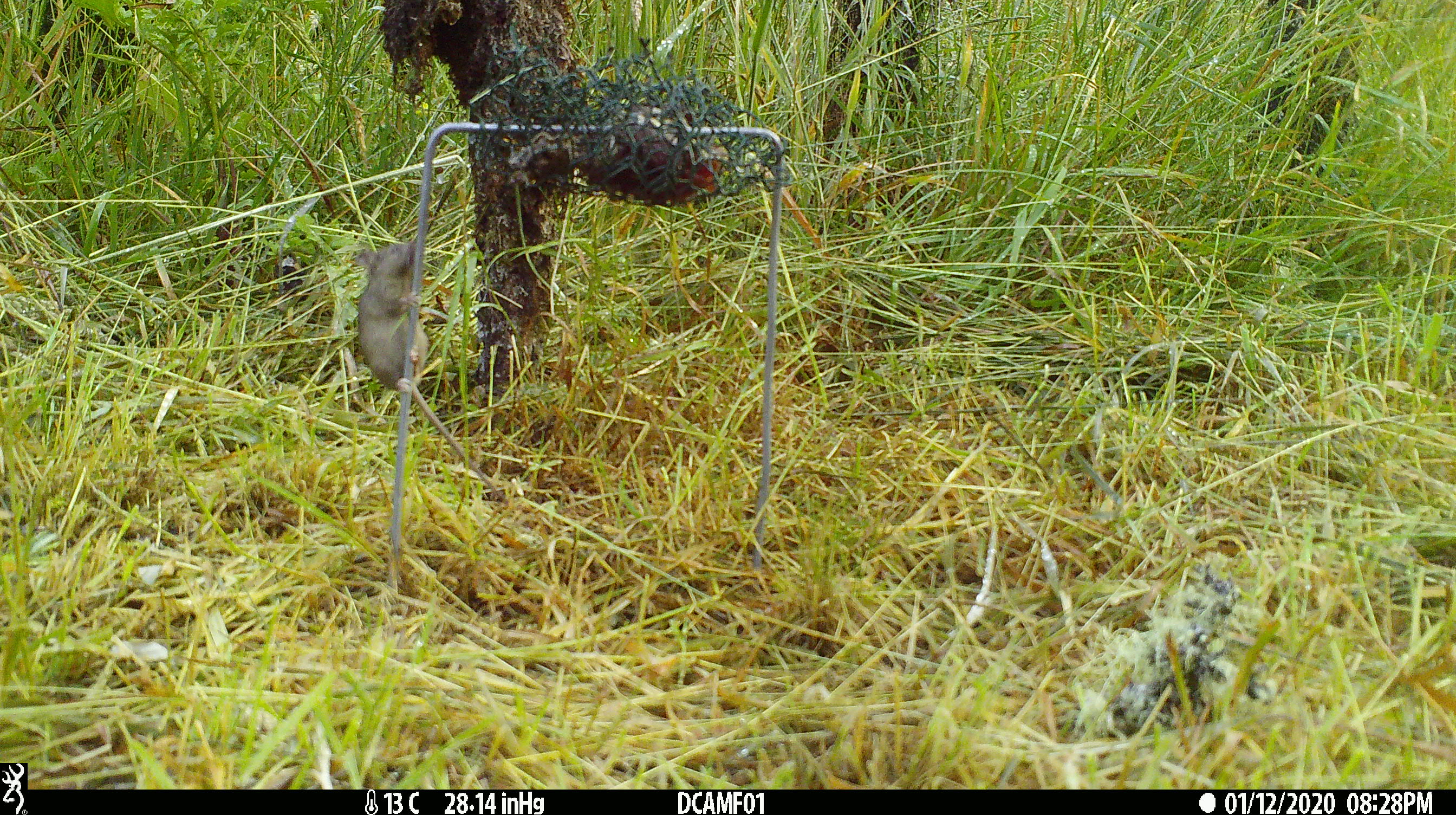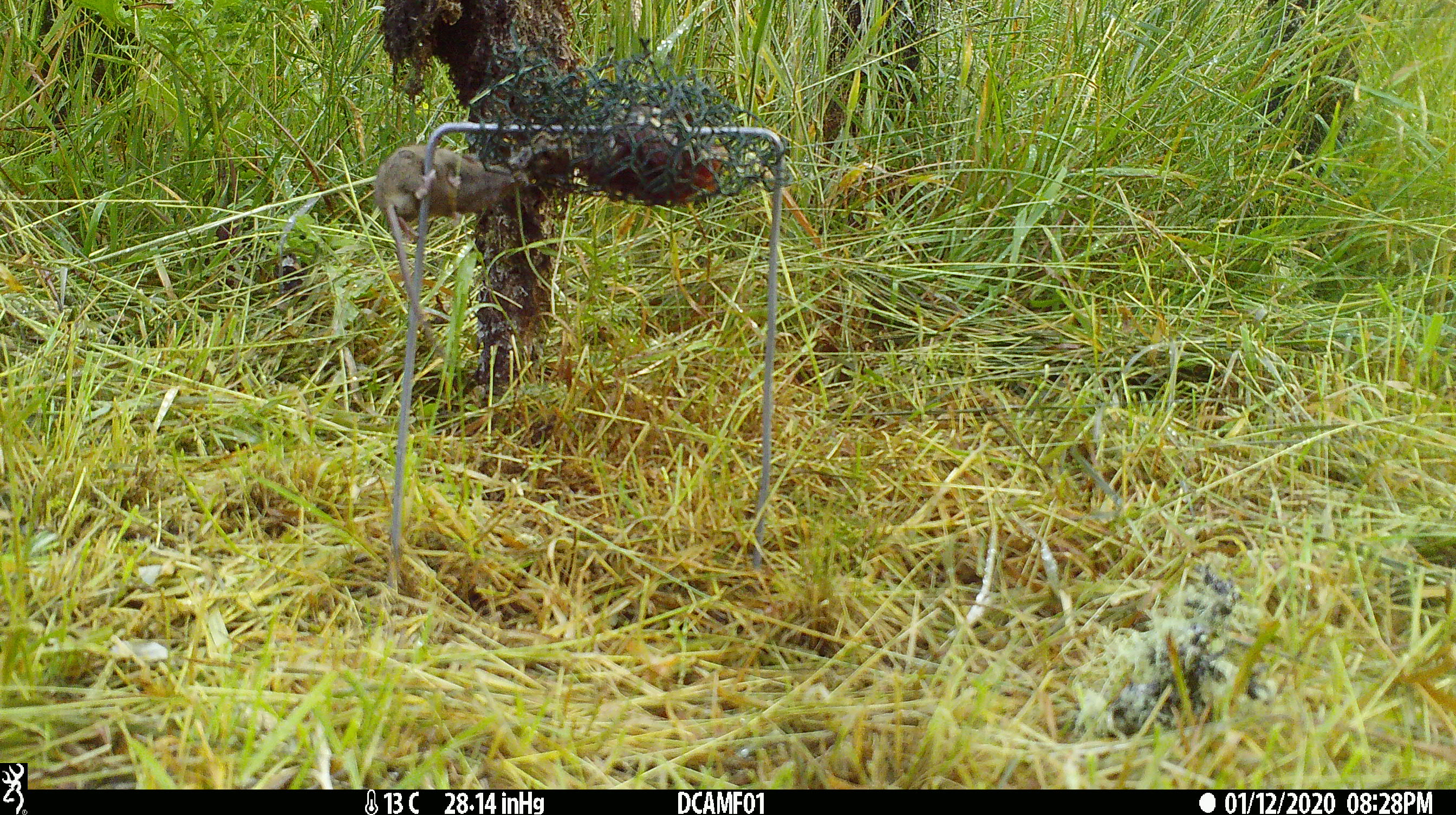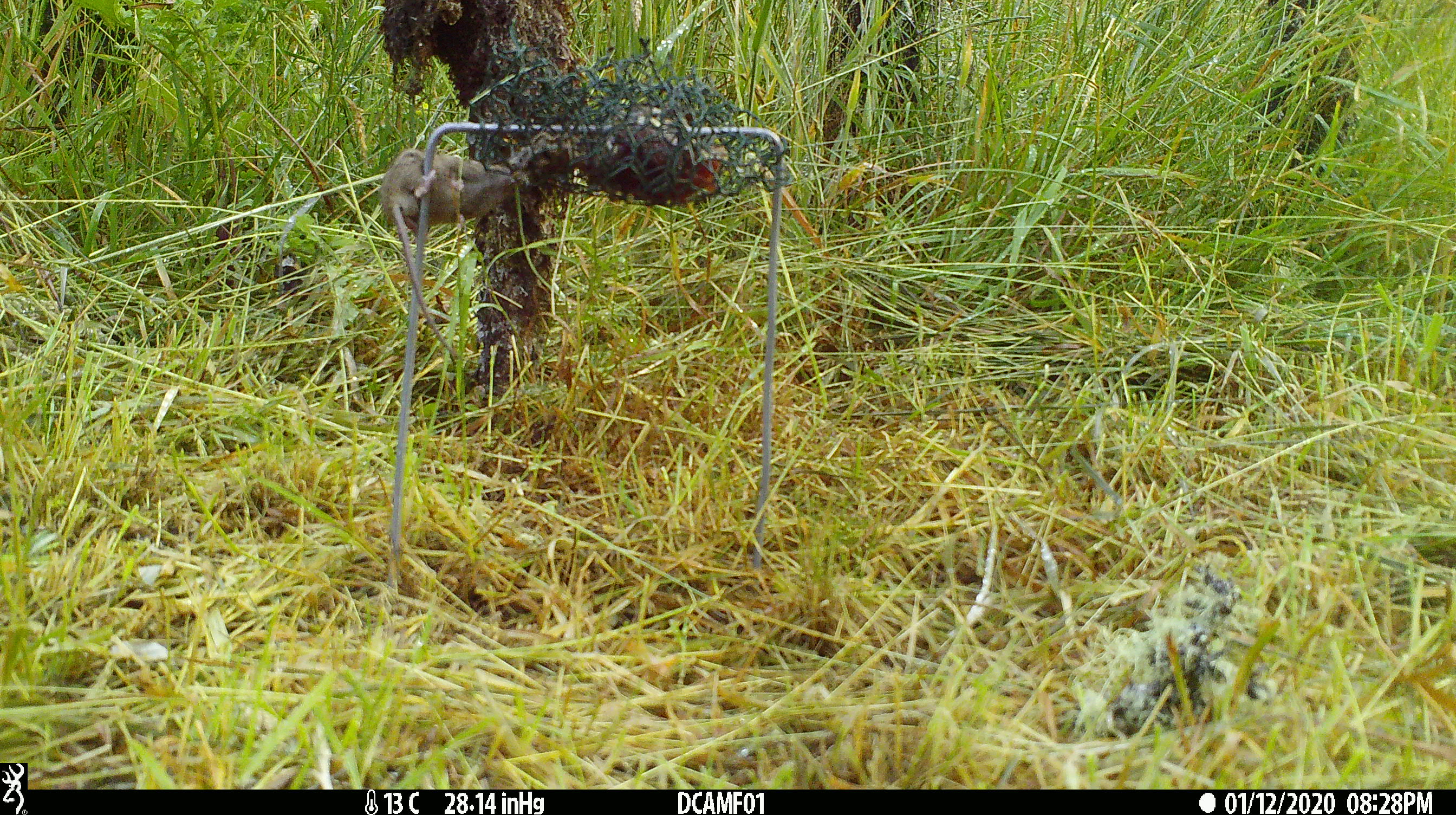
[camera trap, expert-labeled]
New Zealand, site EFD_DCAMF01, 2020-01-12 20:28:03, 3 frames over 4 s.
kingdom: Animalia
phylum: Chordata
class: Mammalia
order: Rodentia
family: Muridae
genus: Mus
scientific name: Mus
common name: mouse